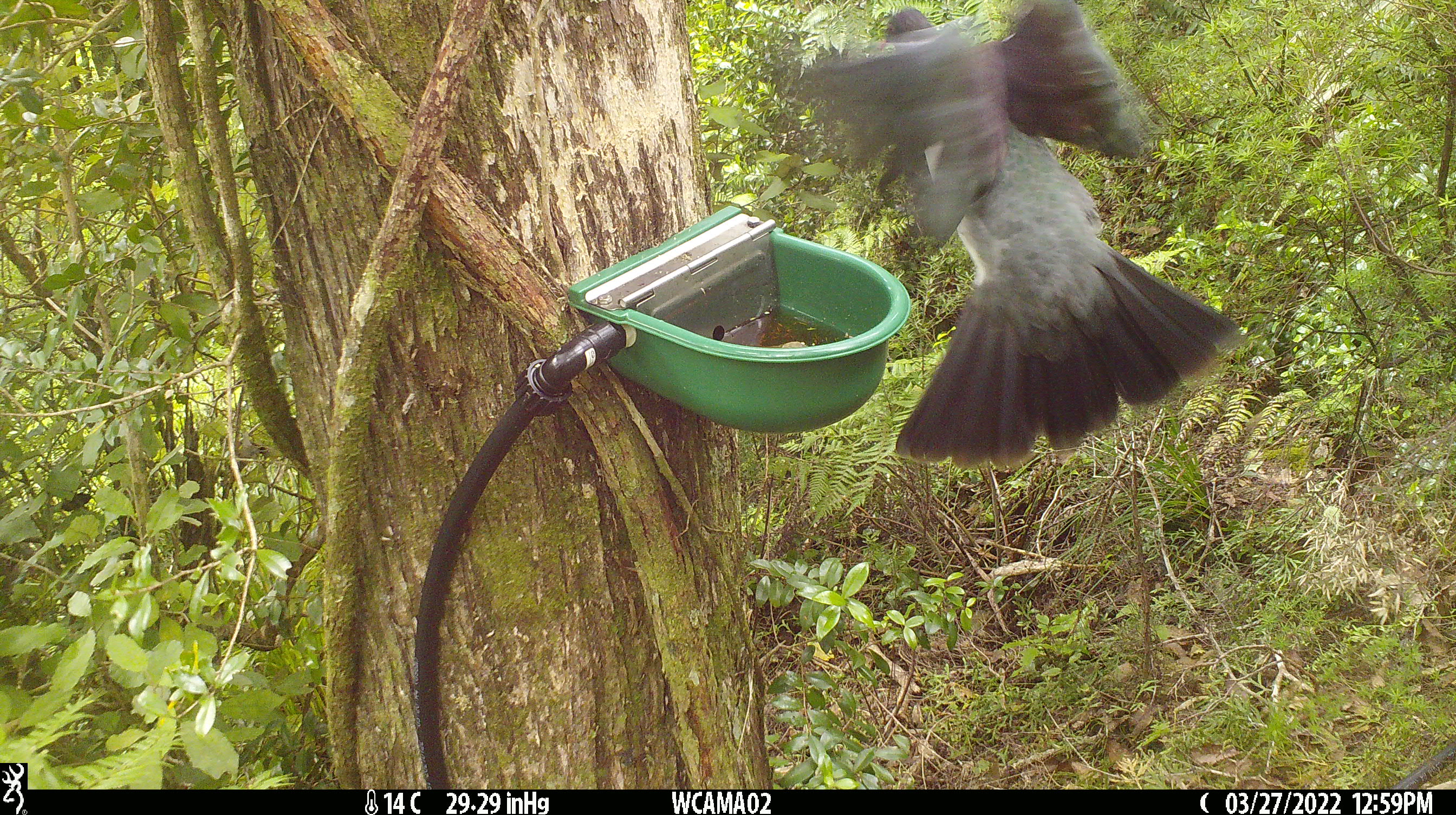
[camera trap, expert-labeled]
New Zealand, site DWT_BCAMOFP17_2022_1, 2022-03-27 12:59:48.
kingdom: Animalia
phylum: Chordata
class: Aves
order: Columbiformes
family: Columbidae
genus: Hemiphaga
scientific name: Hemiphaga novaeseelandiae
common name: new zealand pigeon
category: kereru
Kereru (new zealand pigeon) (Hemiphaga novaeseelandiae).